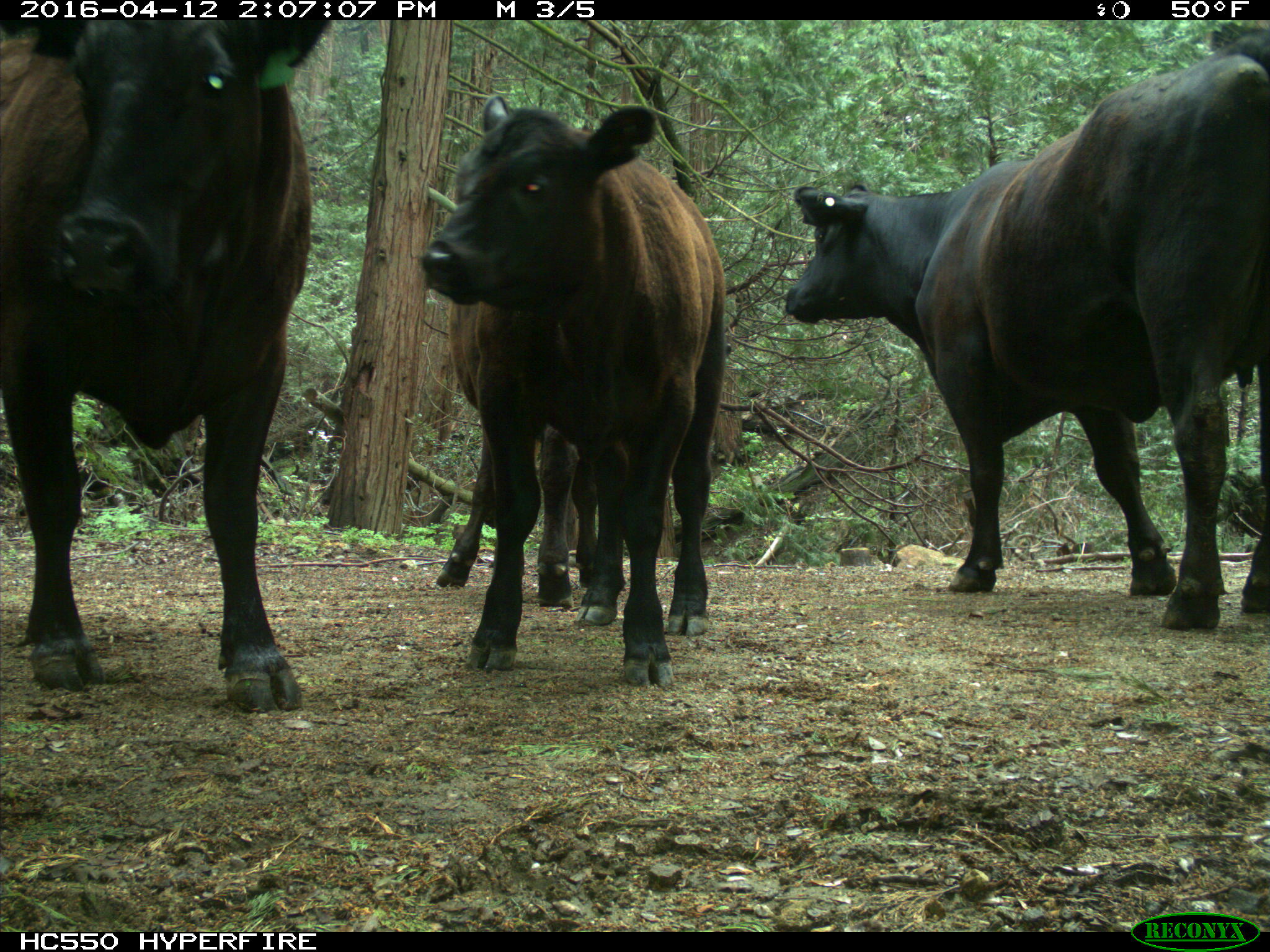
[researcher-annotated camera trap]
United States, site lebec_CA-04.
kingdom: Animalia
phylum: Chordata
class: Mammalia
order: Artiodactyla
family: Bovidae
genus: Bos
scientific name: Bos taurus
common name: domestic cow